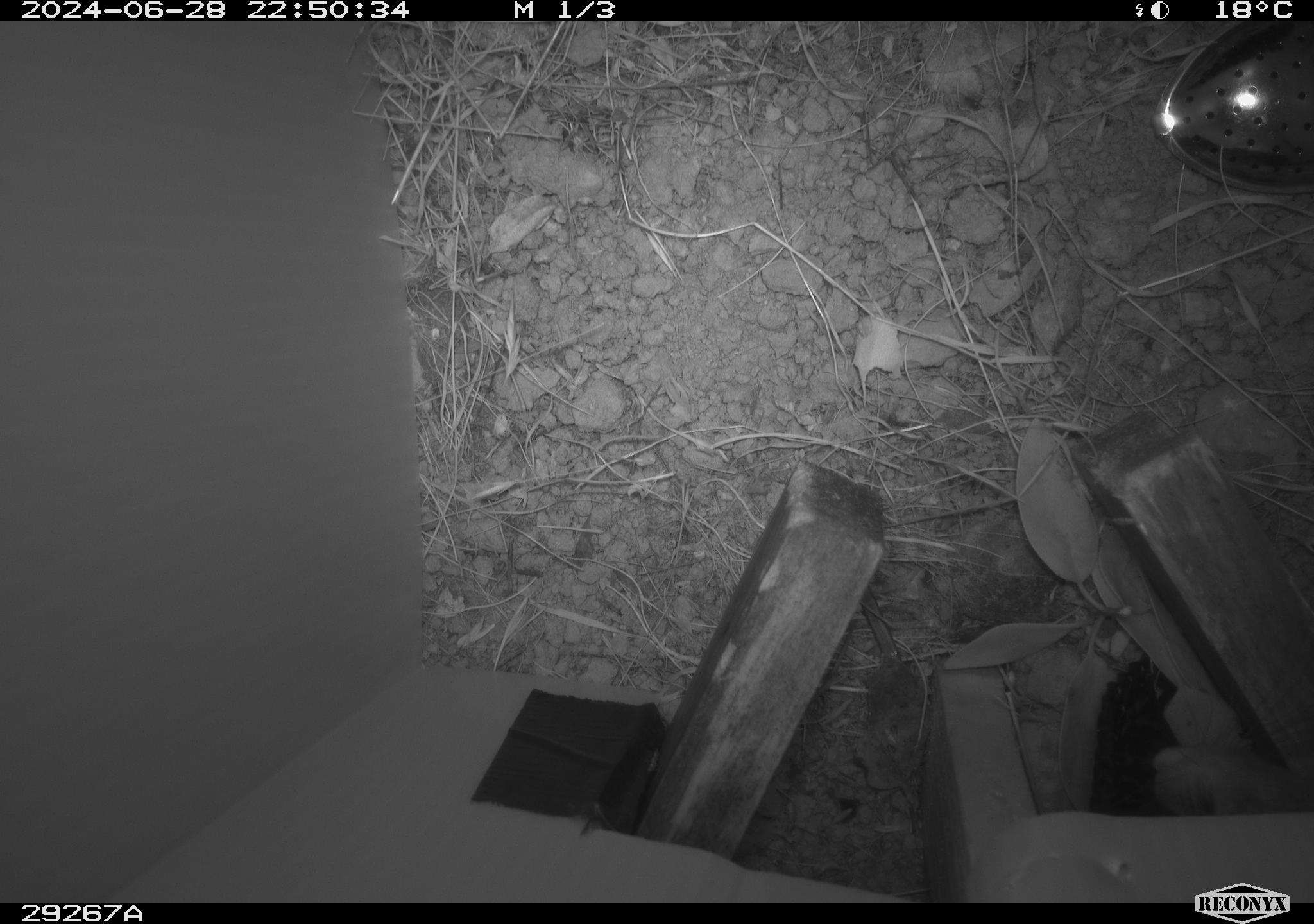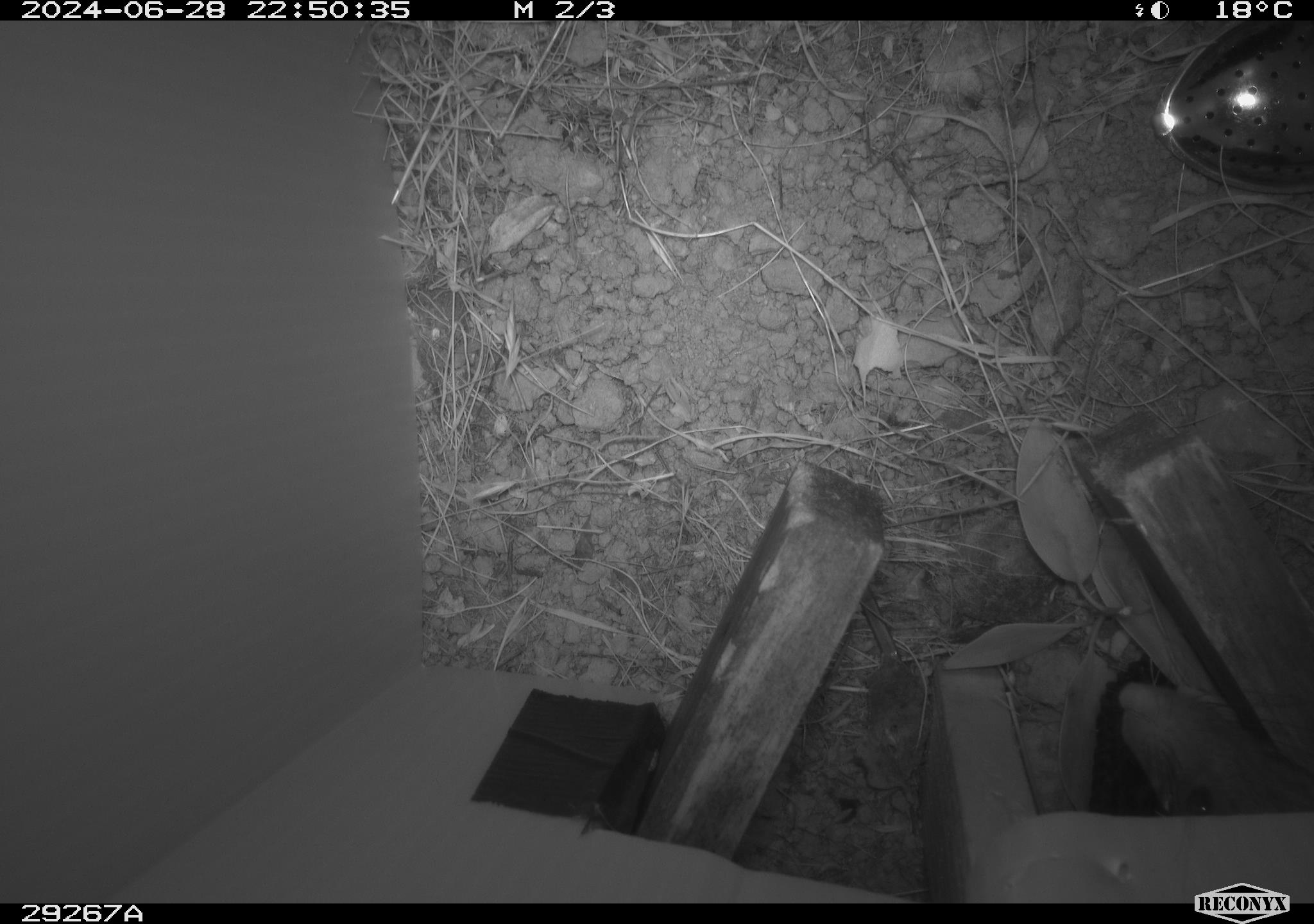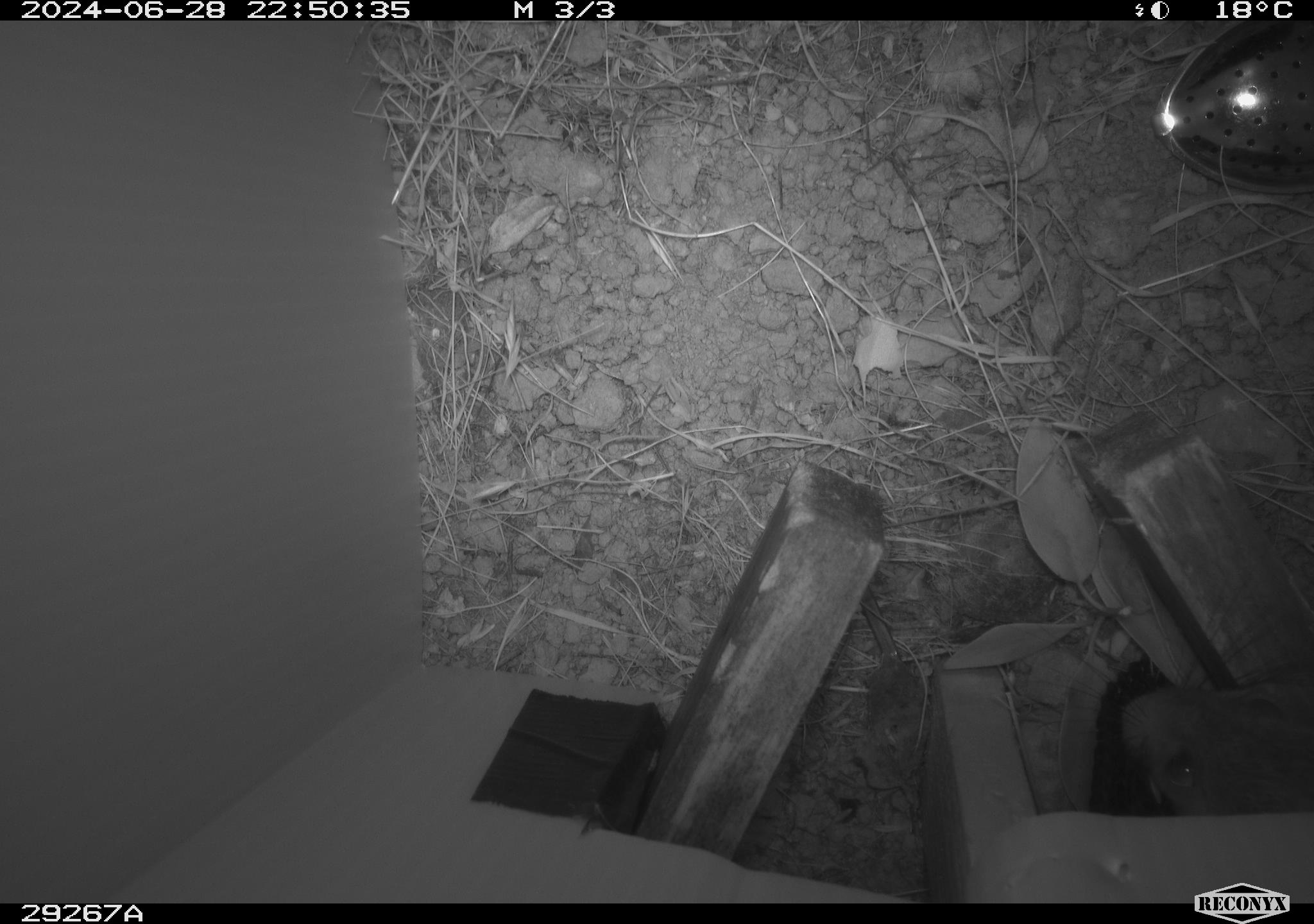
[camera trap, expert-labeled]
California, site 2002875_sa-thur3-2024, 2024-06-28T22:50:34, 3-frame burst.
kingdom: Animalia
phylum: Chordata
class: Mammalia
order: Rodentia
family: Cricetidae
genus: Neotoma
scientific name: Neotoma fuscipes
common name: dusky-footed woodrat